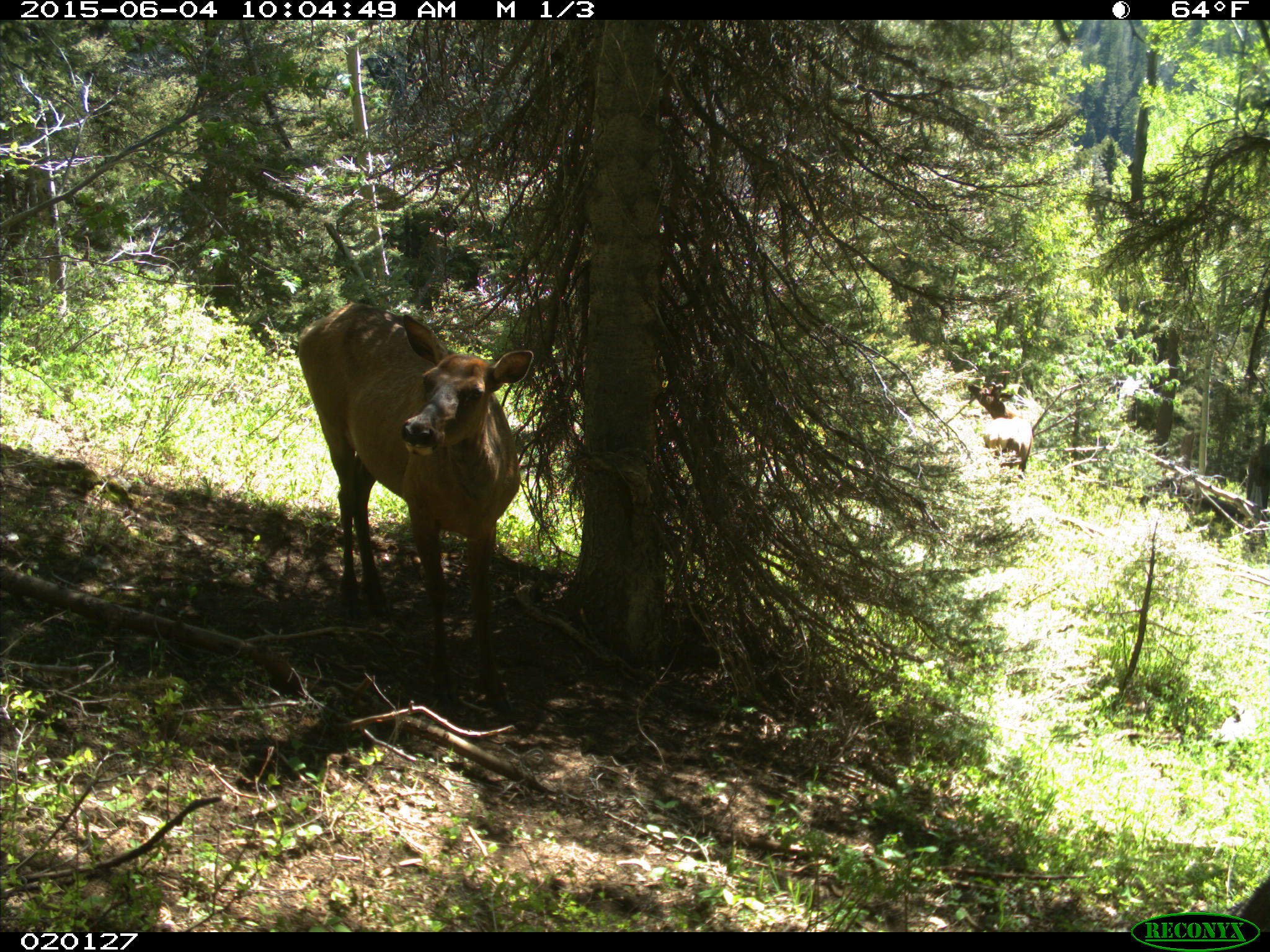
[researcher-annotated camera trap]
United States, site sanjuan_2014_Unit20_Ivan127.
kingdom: Animalia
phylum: Chordata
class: Mammalia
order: Artiodactyla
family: Cervidae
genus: Cervus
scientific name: Cervus elaphus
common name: red deer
Cervus elaphus (red deer).